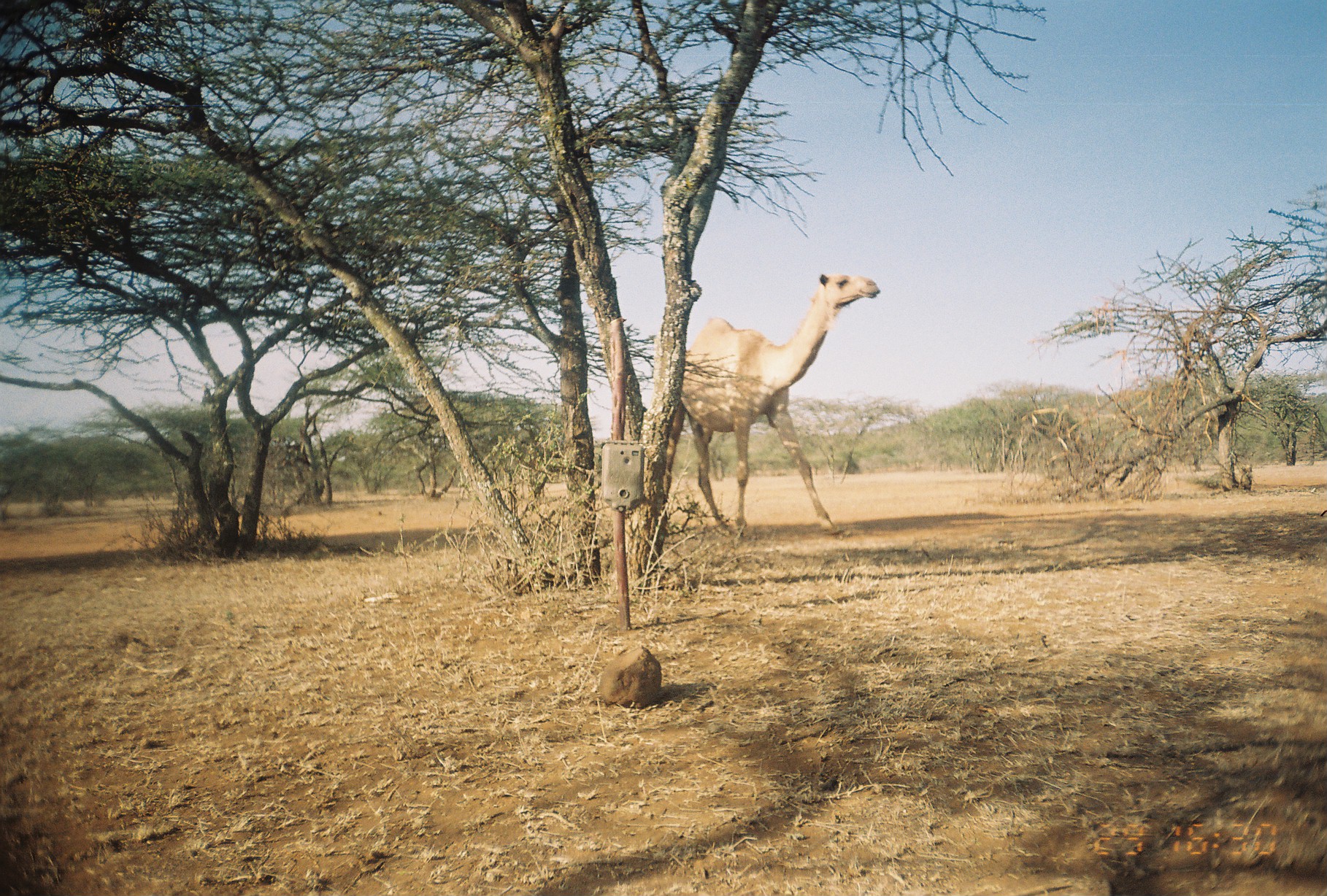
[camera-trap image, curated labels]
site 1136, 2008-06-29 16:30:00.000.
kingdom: Animalia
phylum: Chordata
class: Mammalia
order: Artiodactyla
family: Camelidae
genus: Camelus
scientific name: Camelus dromedarius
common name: dromedary camel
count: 1